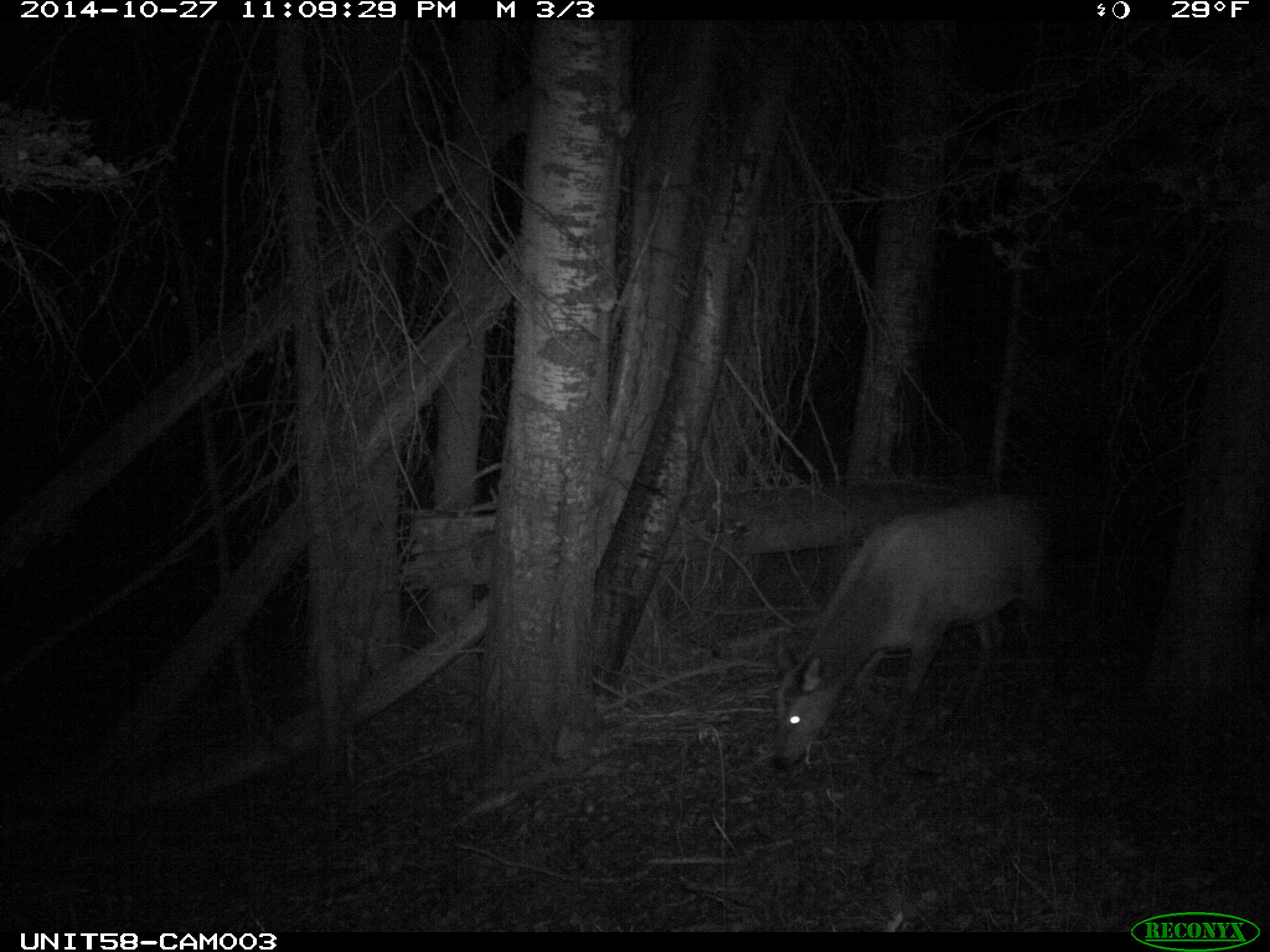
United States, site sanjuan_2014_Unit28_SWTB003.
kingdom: Animalia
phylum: Chordata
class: Mammalia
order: Artiodactyla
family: Cervidae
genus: Cervus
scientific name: Cervus elaphus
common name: red deer